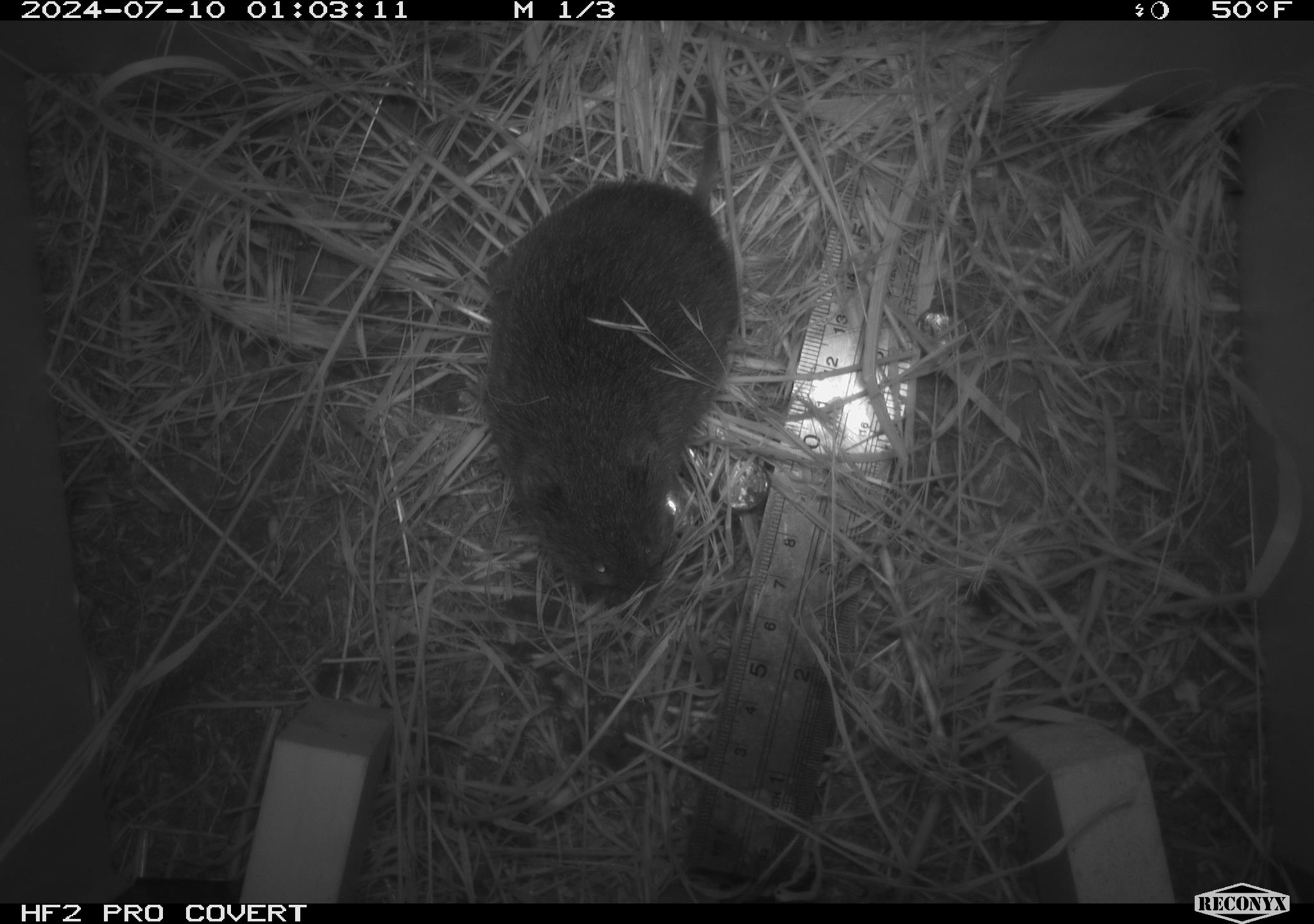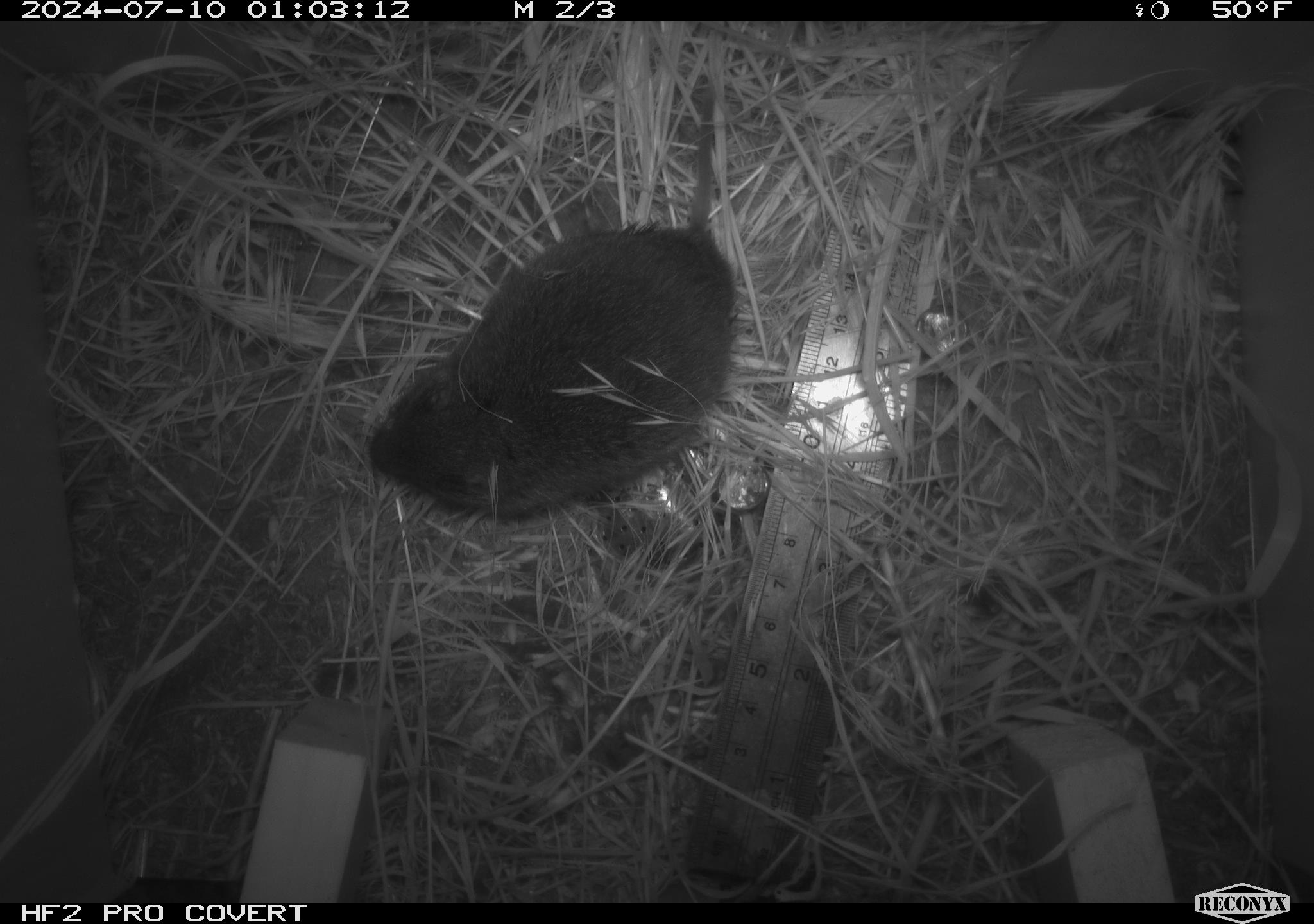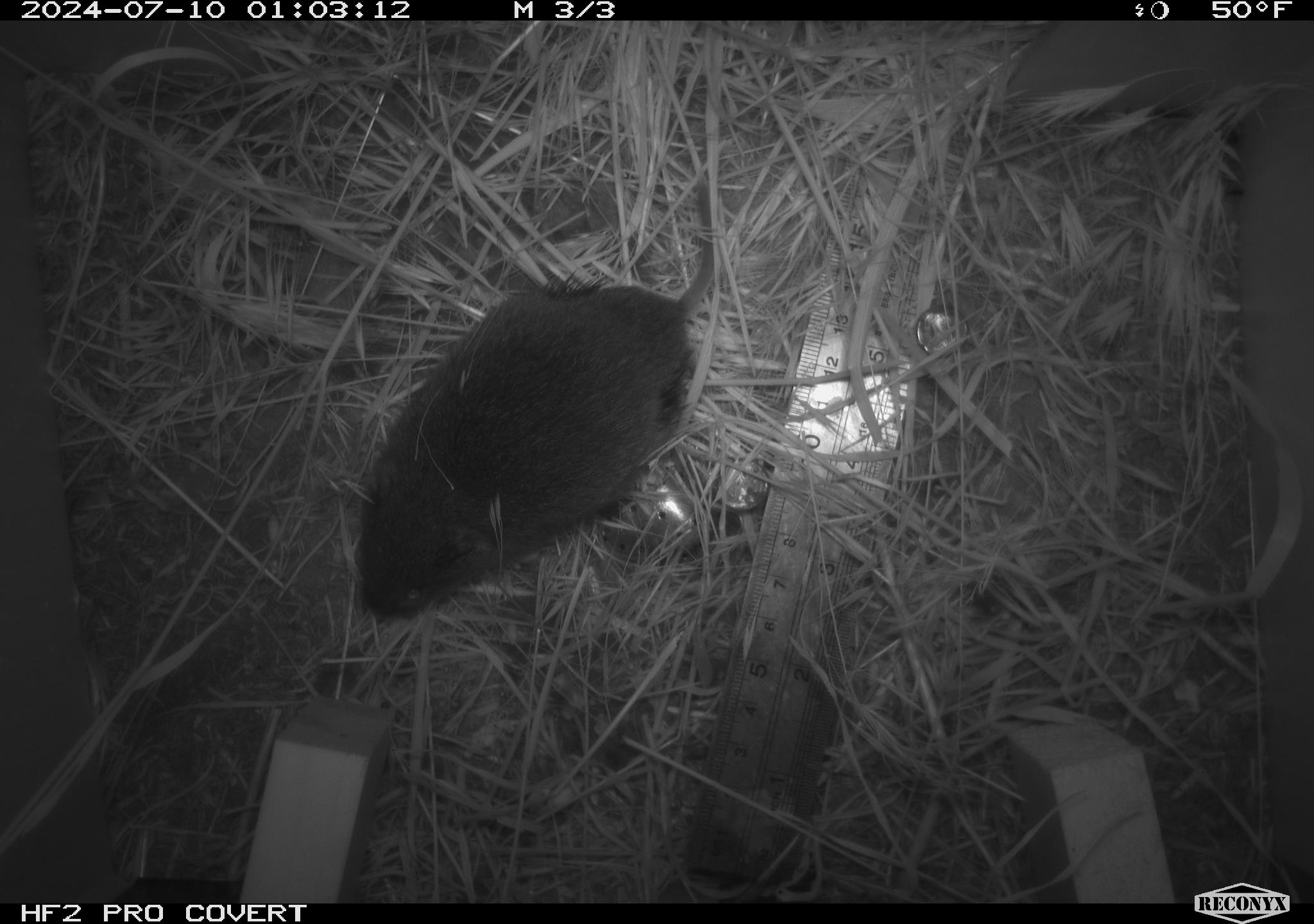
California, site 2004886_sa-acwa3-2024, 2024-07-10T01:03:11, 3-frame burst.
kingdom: Animalia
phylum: Chordata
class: Mammalia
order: Rodentia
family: Cricetidae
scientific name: Arvicolinae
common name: voles, lemmings, and muskrats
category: arvicolinae subfamily